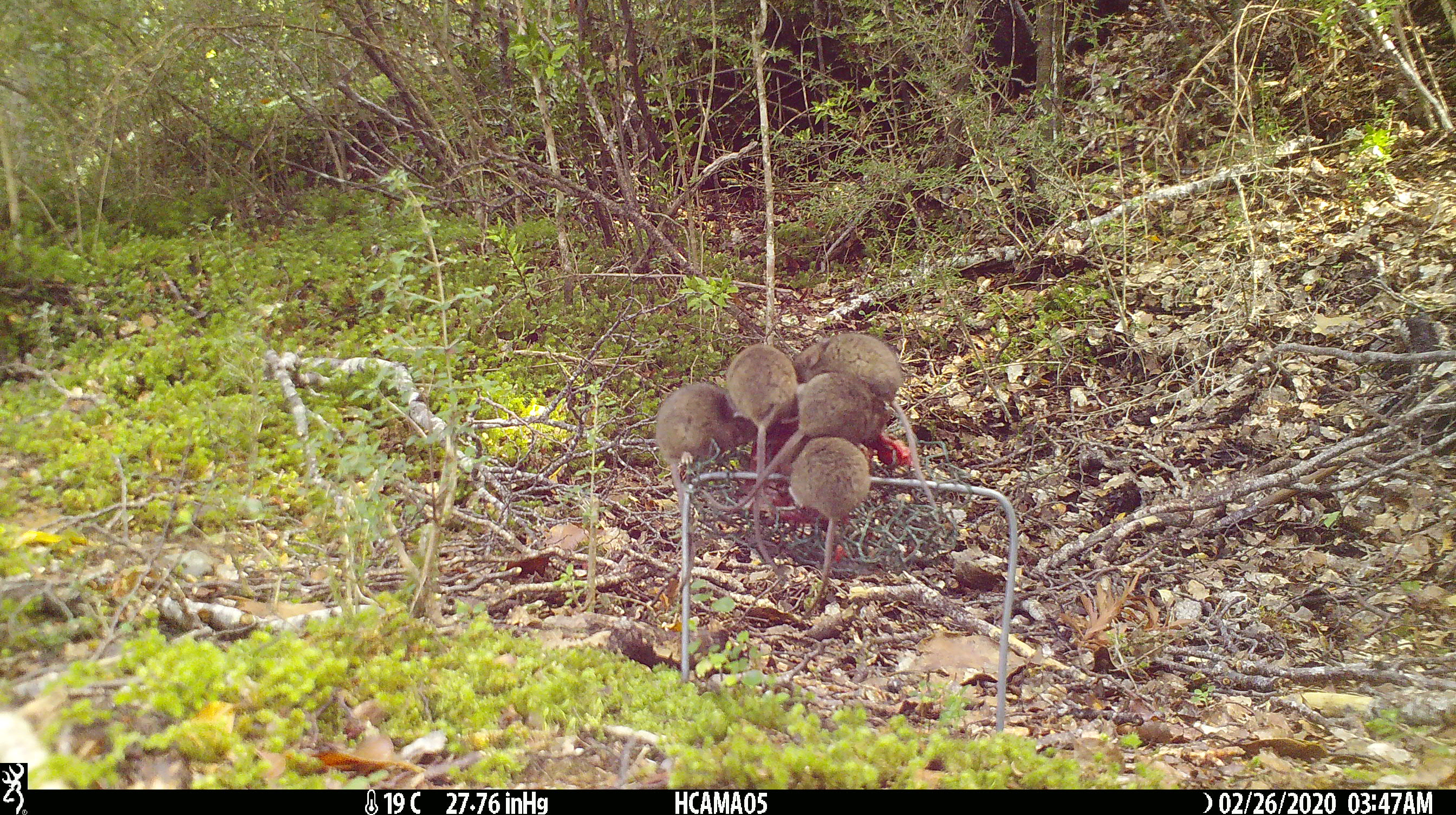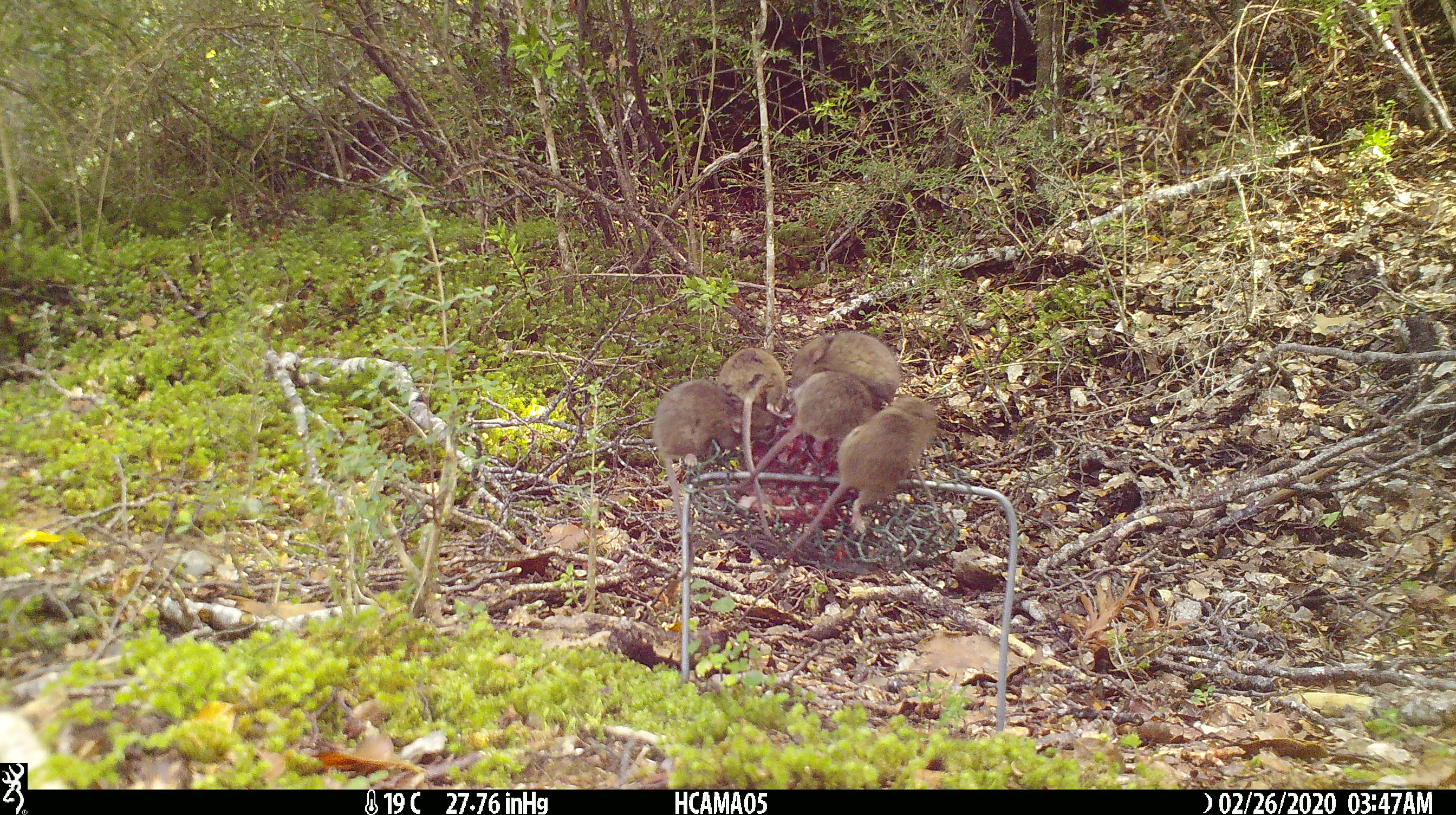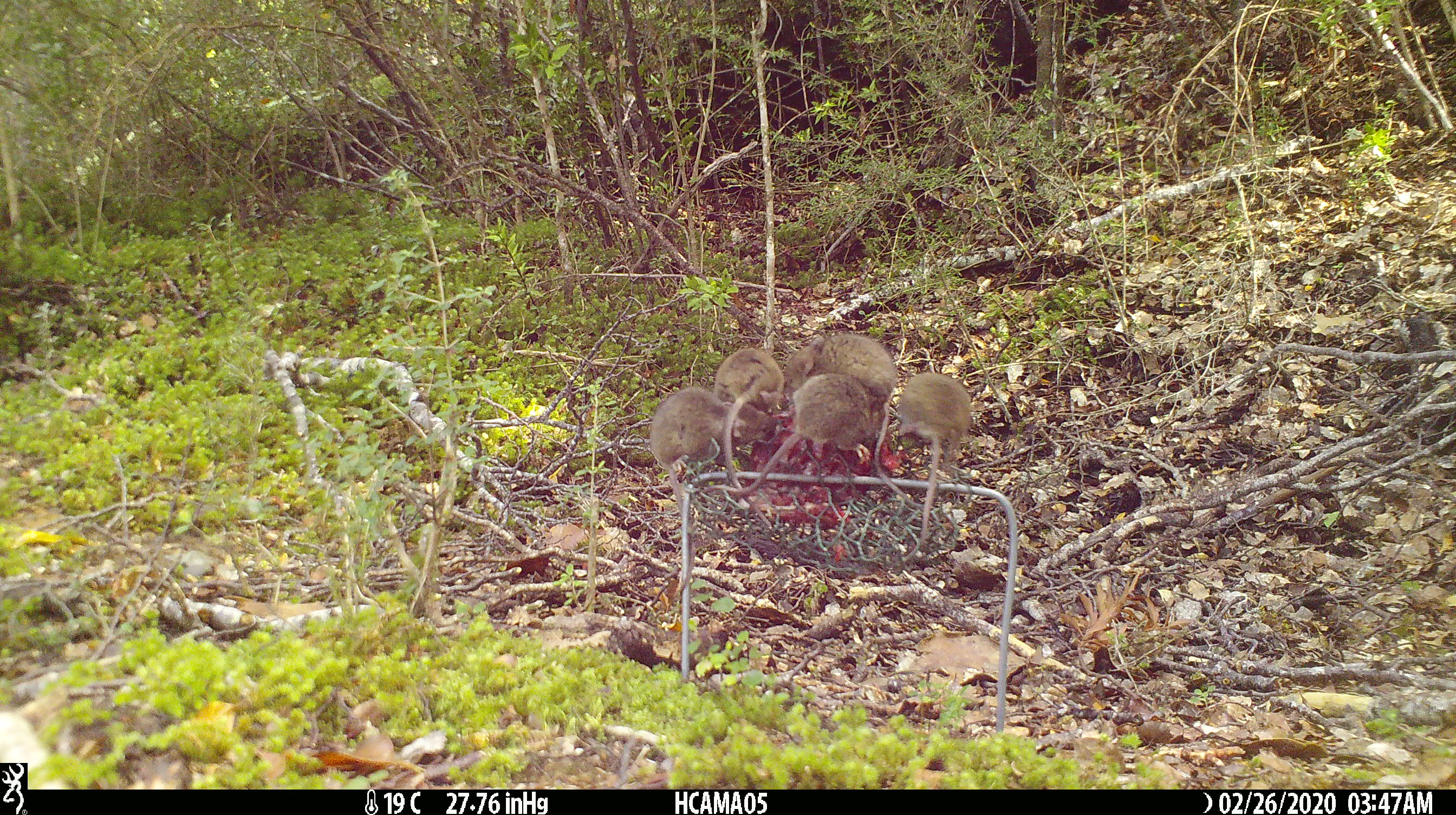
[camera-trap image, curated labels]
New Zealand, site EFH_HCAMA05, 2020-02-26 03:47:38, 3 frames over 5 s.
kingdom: Animalia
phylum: Chordata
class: Mammalia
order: Rodentia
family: Muridae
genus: Mus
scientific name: Mus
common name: mouse